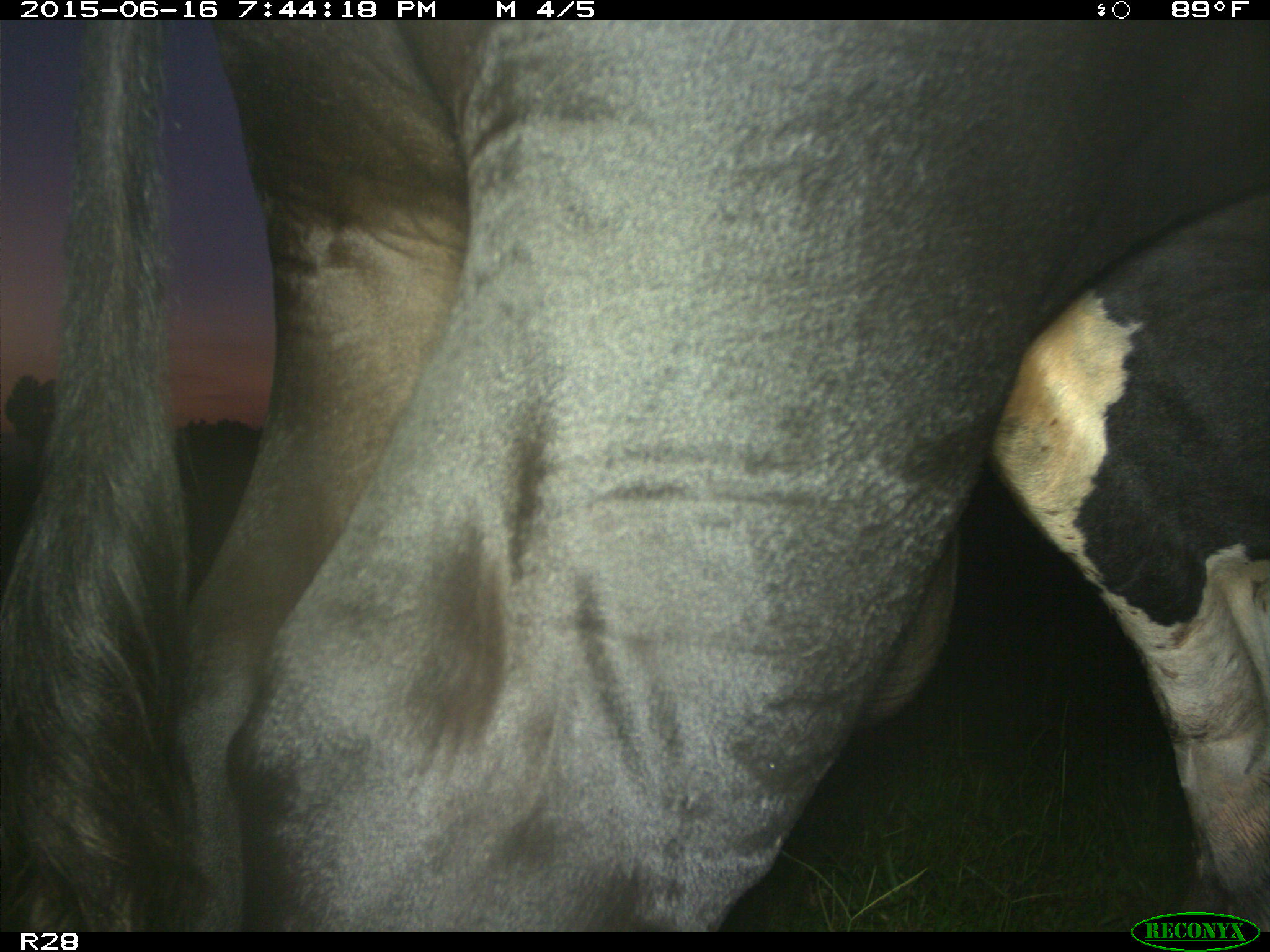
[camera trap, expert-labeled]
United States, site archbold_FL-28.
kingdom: Animalia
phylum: Chordata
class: Mammalia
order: Artiodactyla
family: Bovidae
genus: Bos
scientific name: Bos taurus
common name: domestic cow